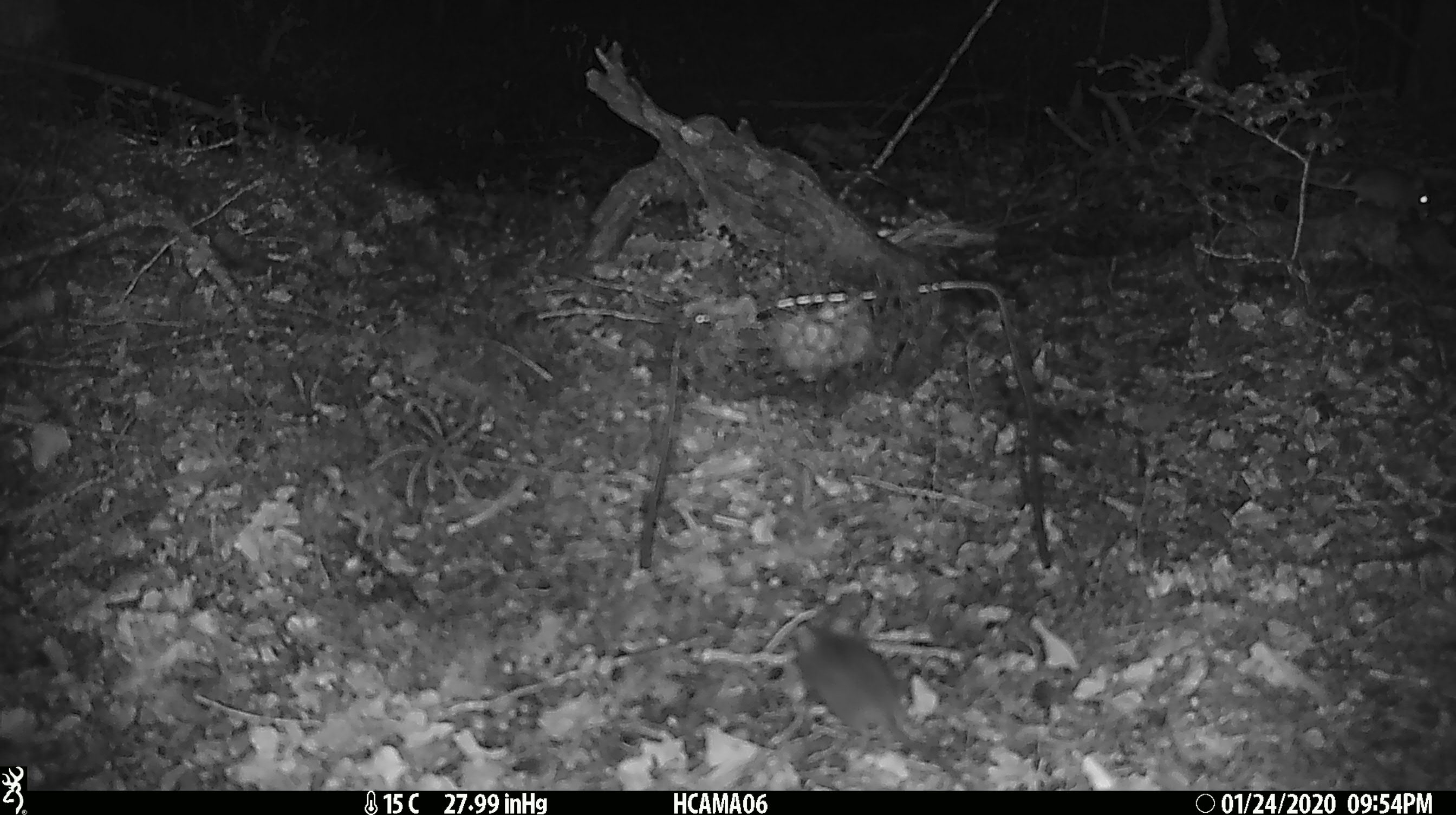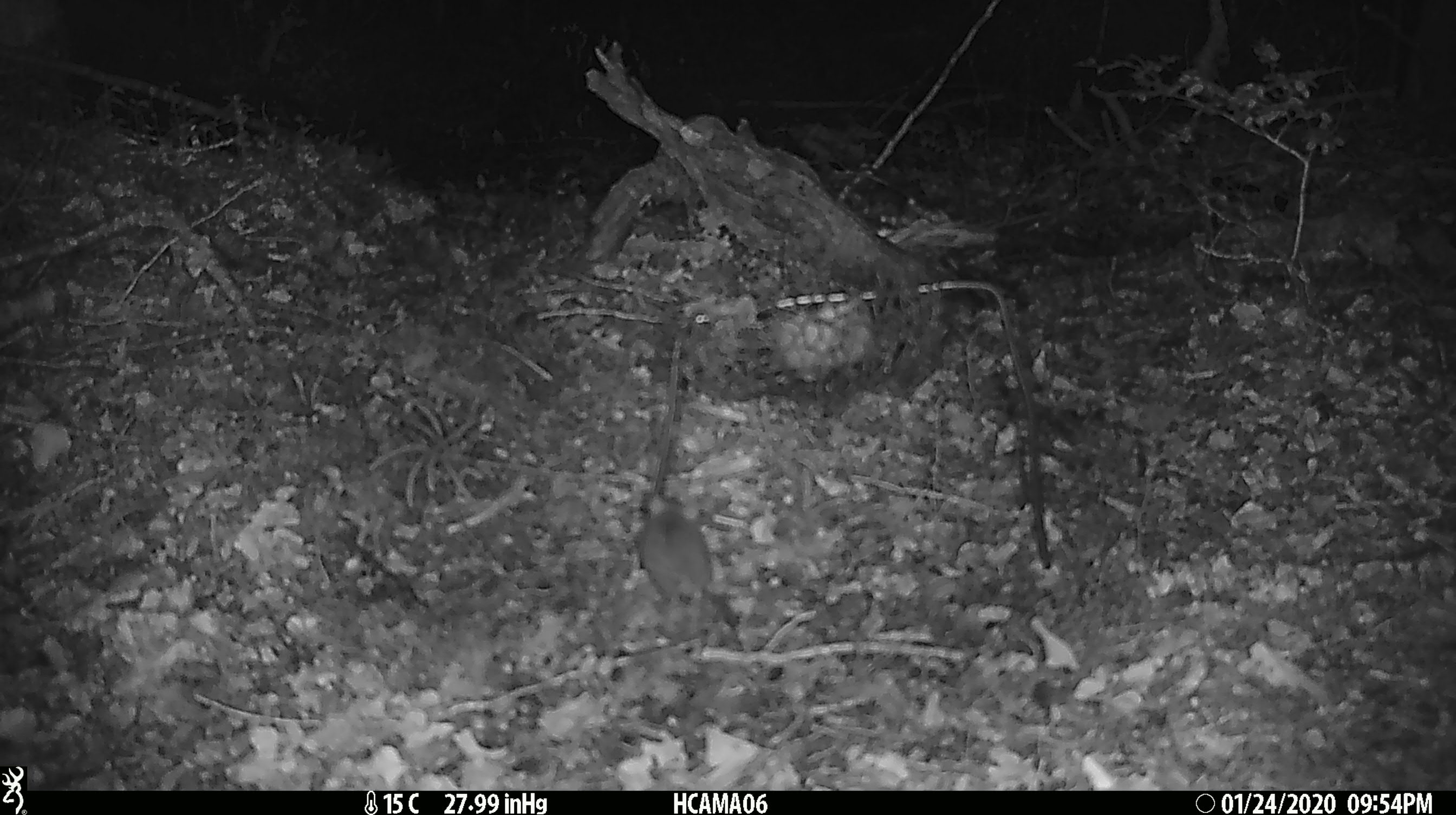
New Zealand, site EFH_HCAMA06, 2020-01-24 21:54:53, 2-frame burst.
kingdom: Animalia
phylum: Chordata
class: Mammalia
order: Rodentia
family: Muridae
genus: Mus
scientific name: Mus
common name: mouse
Mouse (Mus).